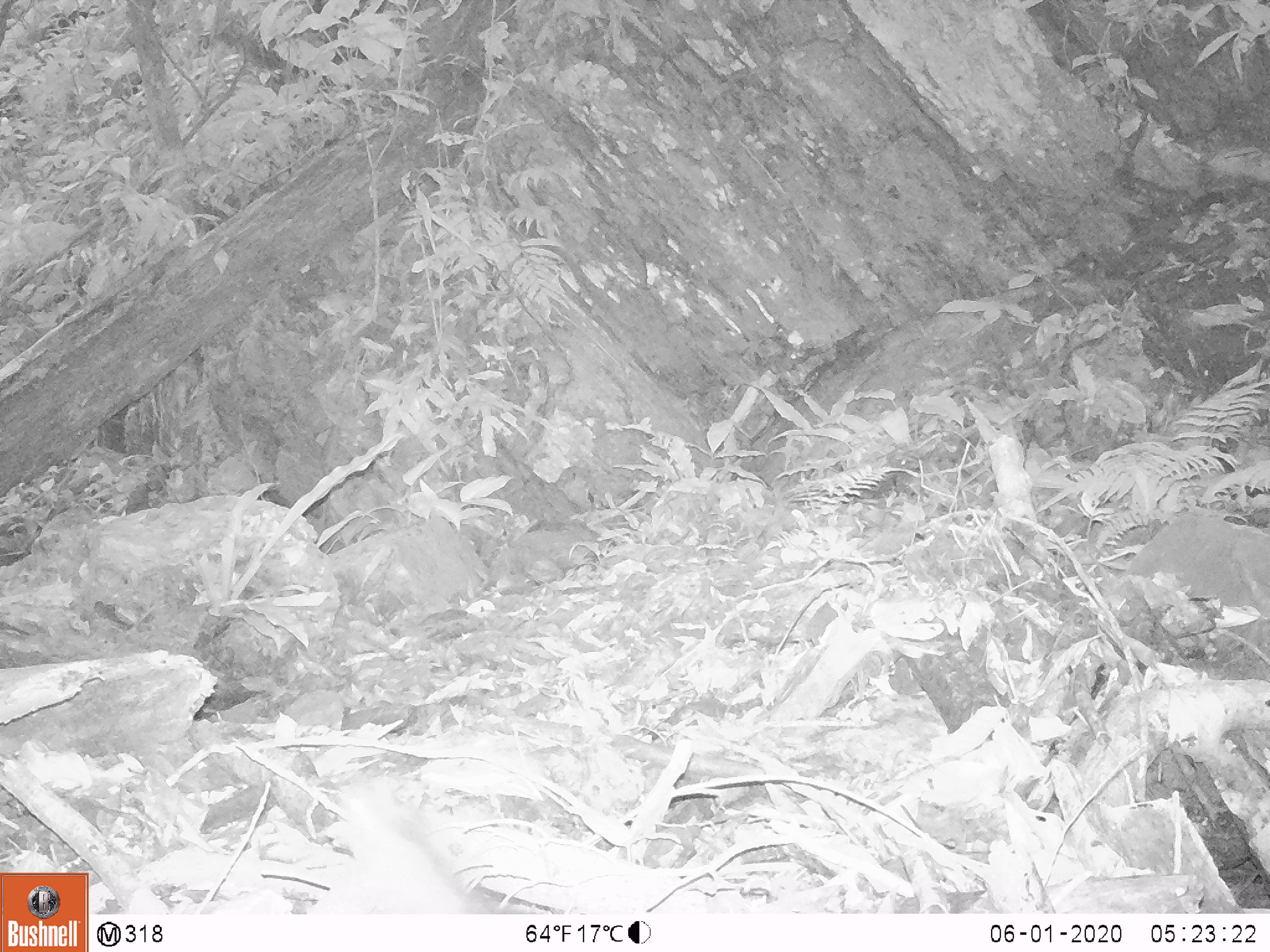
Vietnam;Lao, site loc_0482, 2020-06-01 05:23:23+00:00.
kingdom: Animalia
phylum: Chordata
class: Mammalia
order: Rodentia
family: Sciuridae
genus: Sciurus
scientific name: Sciurus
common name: squirrel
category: unidentified squirrel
Unidentified squirrel (squirrel) (Sciurus). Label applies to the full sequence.